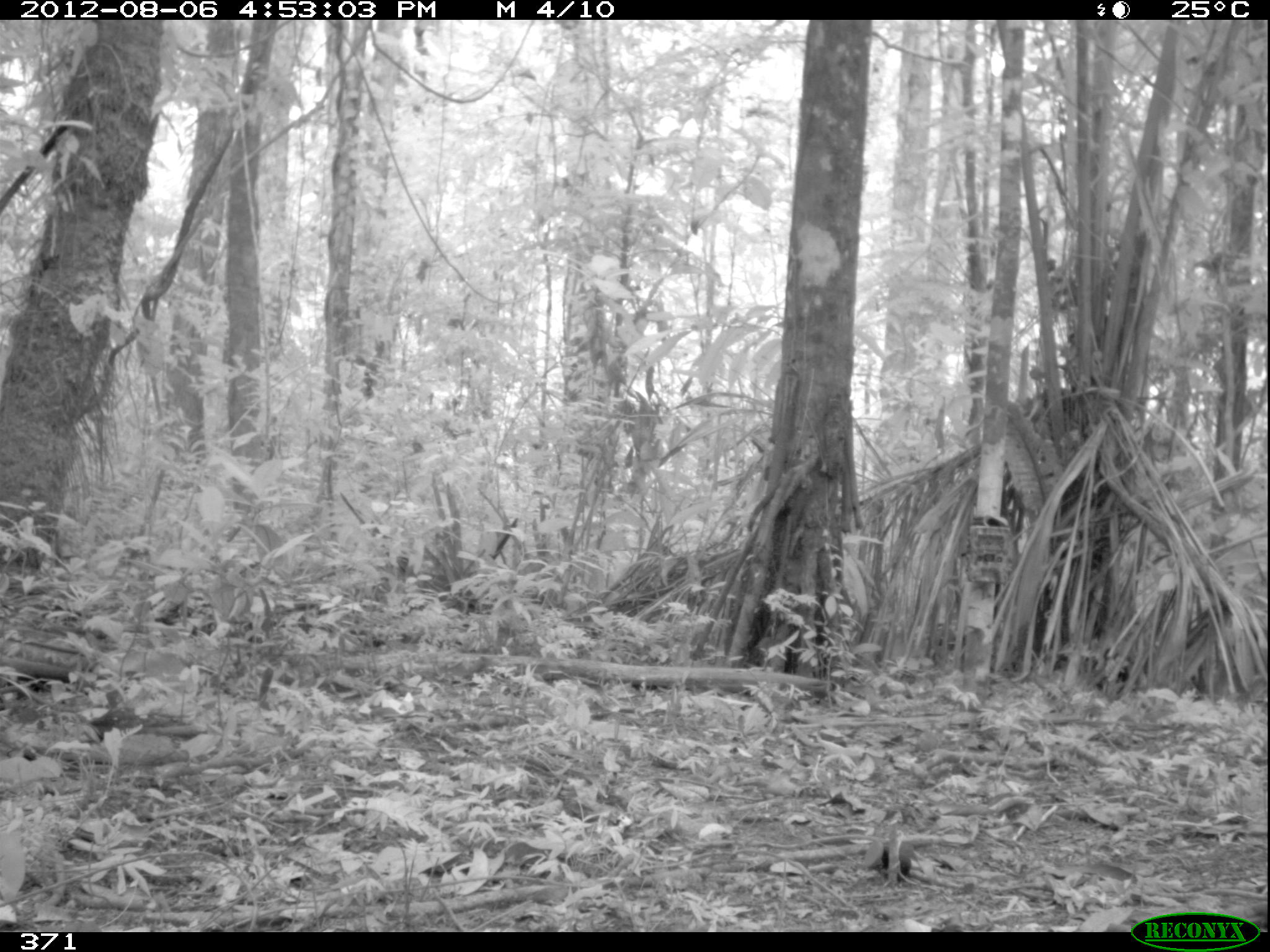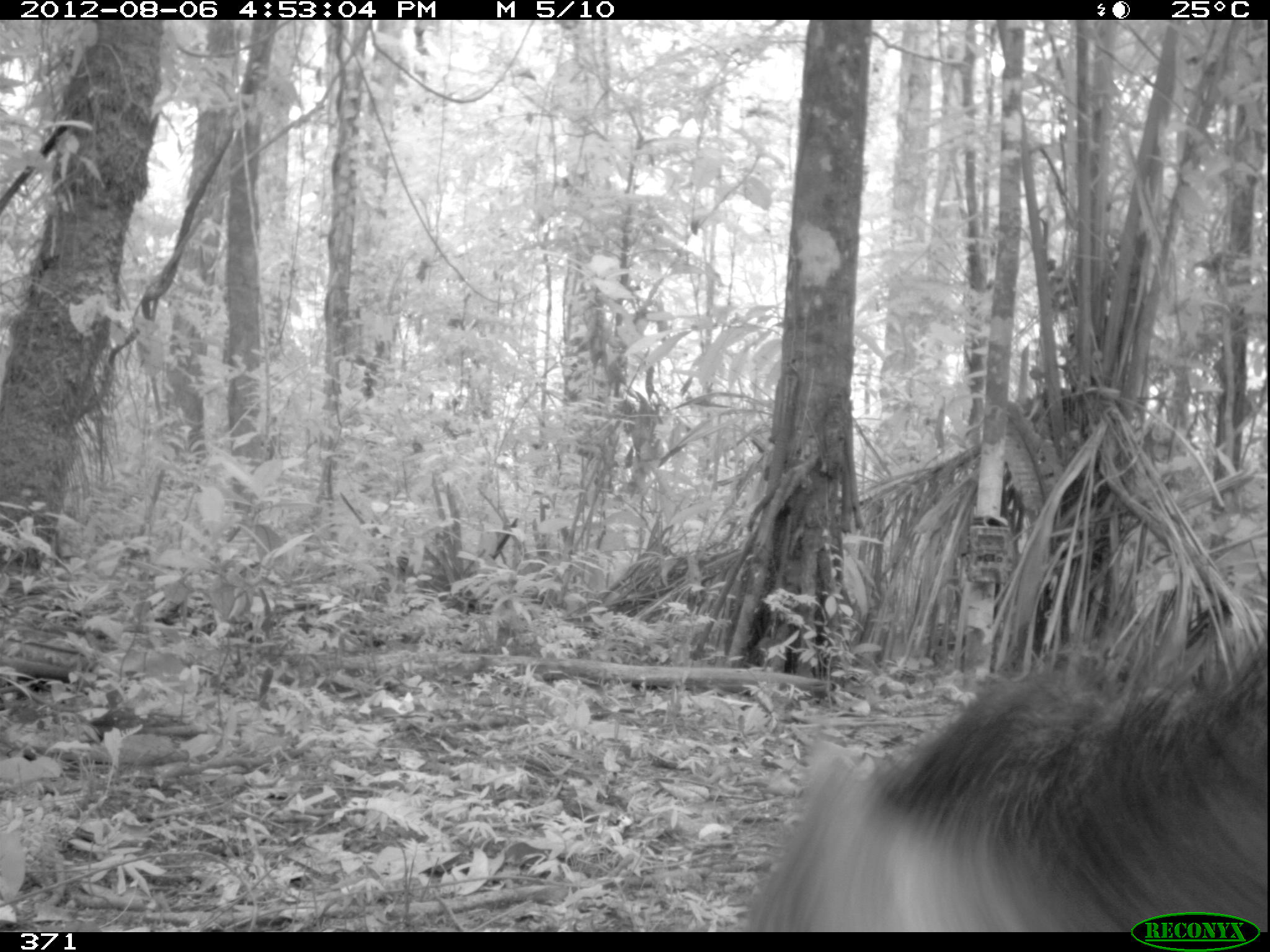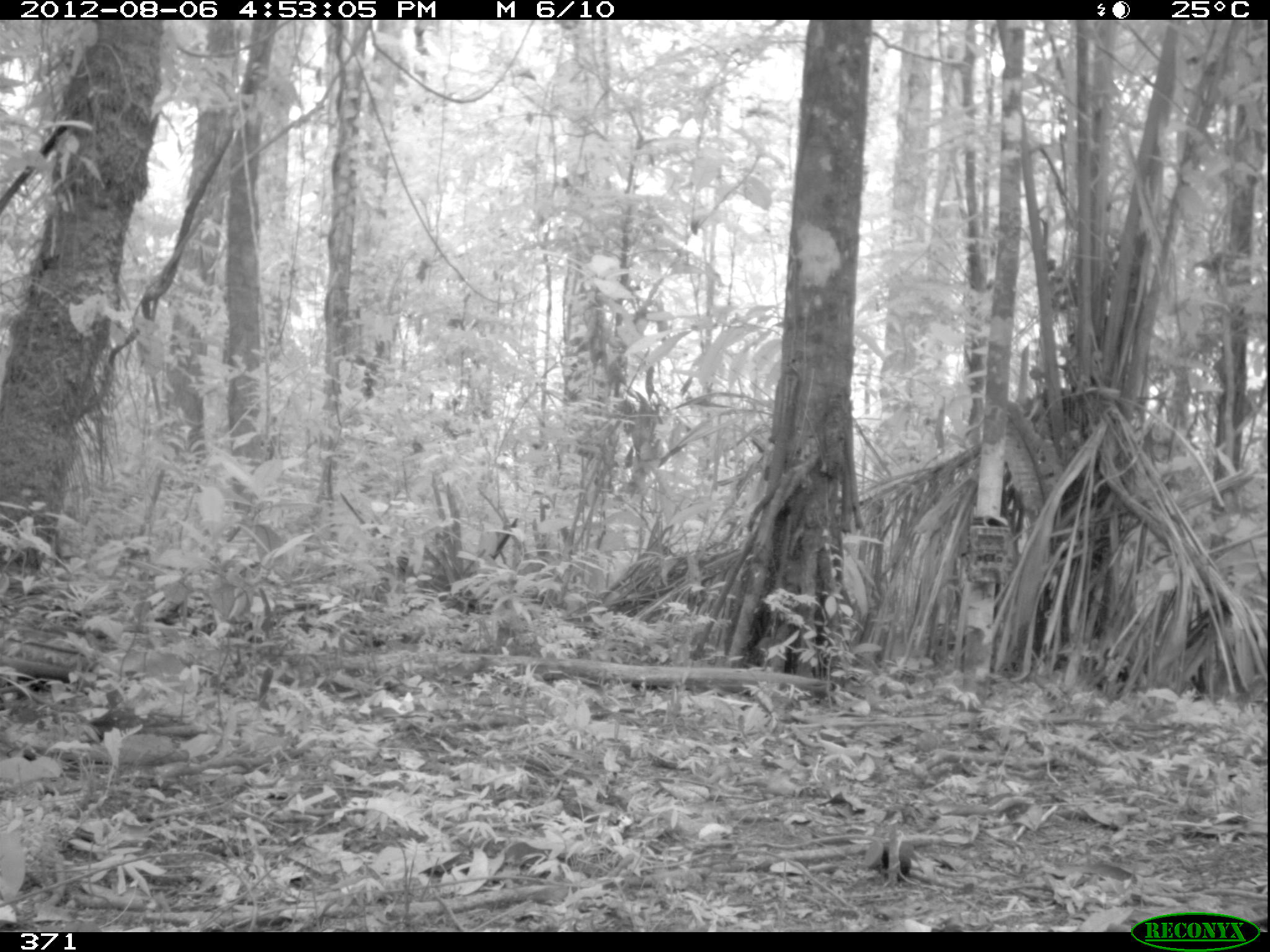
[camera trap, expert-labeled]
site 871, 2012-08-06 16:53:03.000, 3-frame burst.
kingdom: Animalia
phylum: Chordata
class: Mammalia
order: Artiodactyla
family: Tayassuidae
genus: Tayassu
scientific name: Tayassu pecari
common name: white-lipped peccary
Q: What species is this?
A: Tayassu pecari (white-lipped peccary).